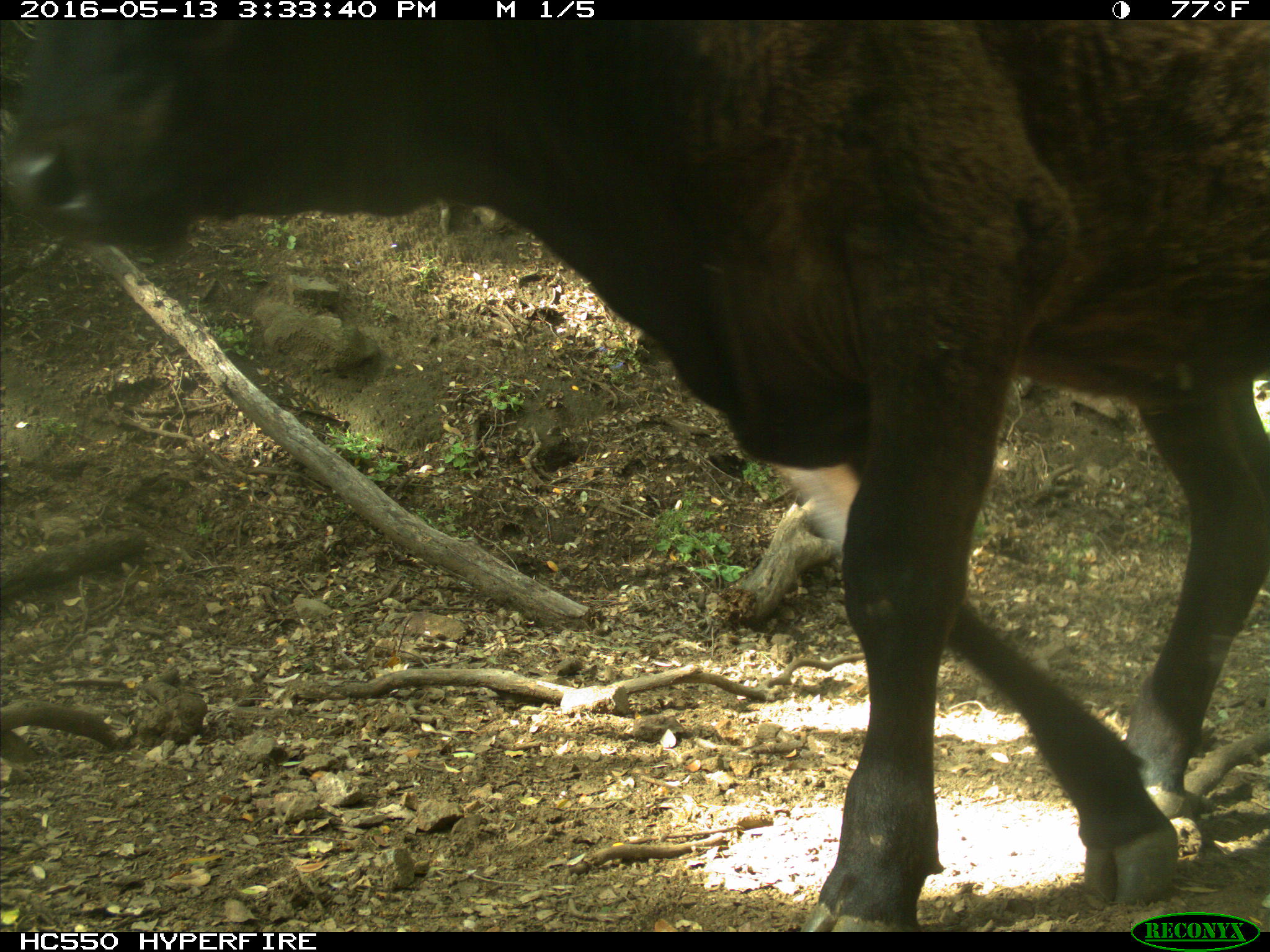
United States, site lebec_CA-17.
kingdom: Animalia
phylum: Chordata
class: Mammalia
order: Artiodactyla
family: Bovidae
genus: Bos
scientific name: Bos taurus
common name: domestic cow